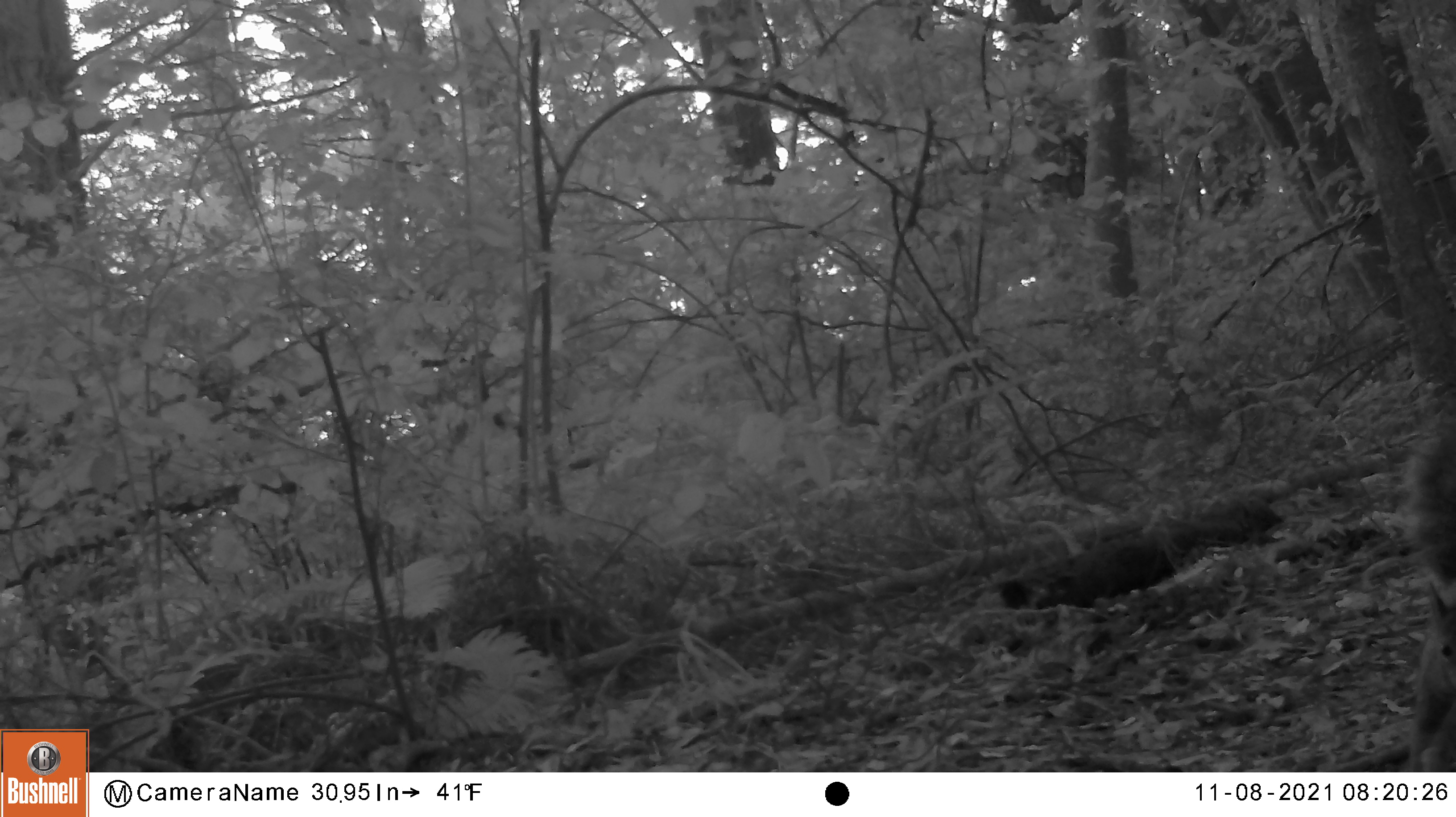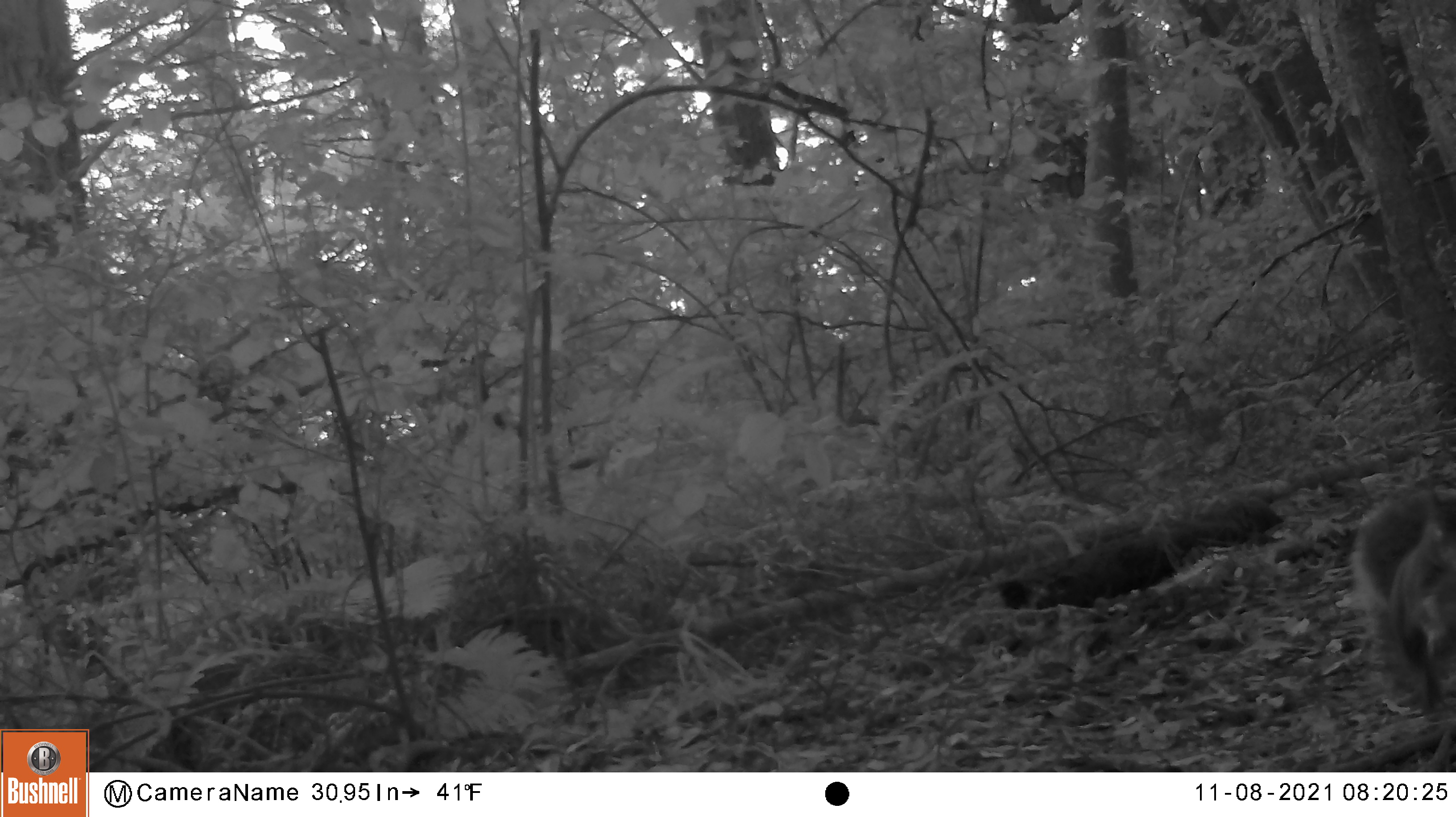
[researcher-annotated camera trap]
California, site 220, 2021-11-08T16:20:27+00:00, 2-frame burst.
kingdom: Animalia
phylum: Chordata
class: Mammalia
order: Rodentia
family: Sciuridae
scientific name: Sciuridae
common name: squirrel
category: unknown squirrel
Unknown squirrel (squirrel) (Sciuridae).